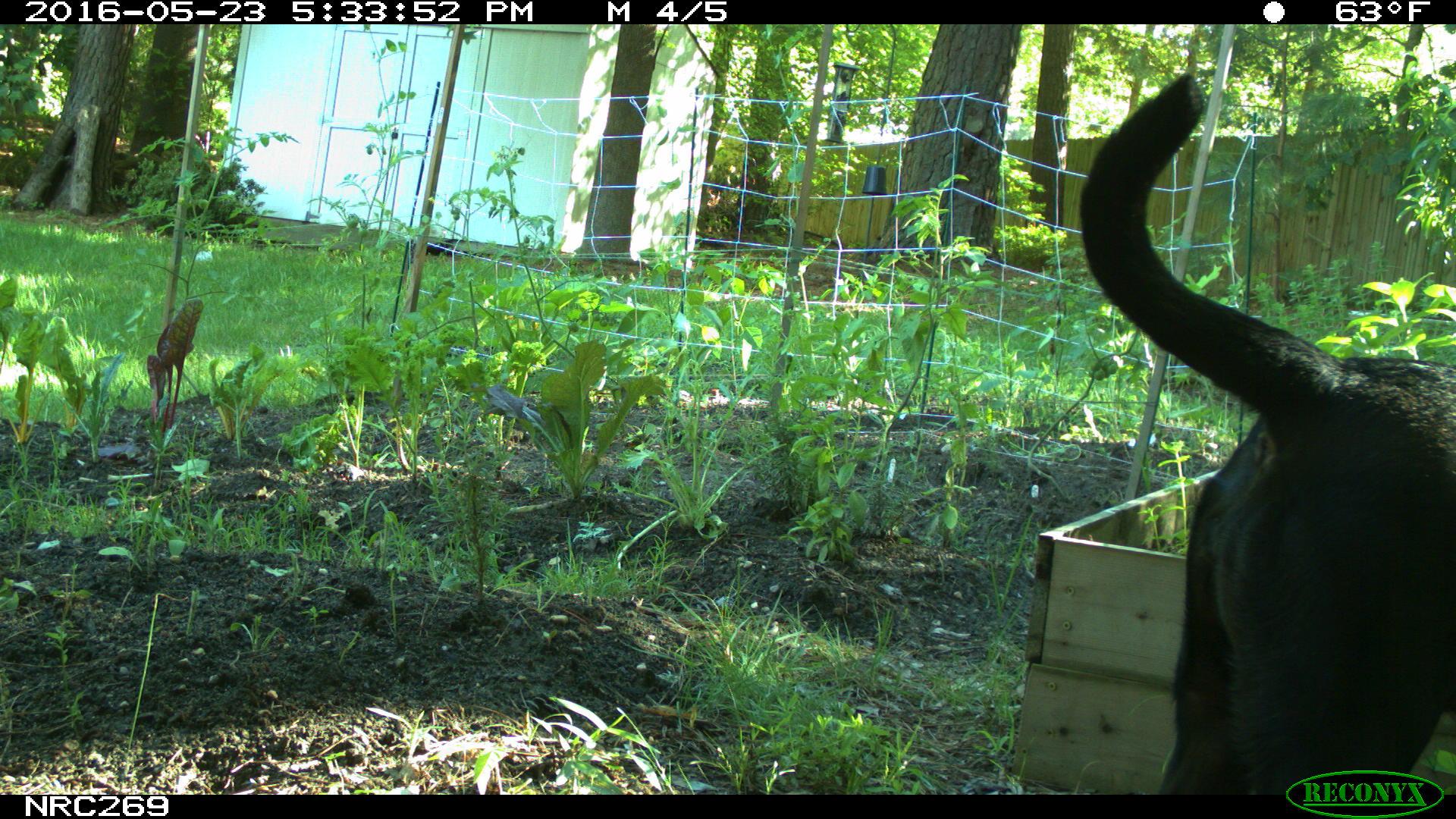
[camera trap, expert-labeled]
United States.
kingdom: Animalia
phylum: Chordata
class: Mammalia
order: Carnivora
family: Canidae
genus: Canis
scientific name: Canis familiaris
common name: domestic dog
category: Dog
Dog (domestic dog) (Canis familiaris).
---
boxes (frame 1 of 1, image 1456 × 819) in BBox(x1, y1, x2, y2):
Dog: BBox(1077, 34, 1456, 819)